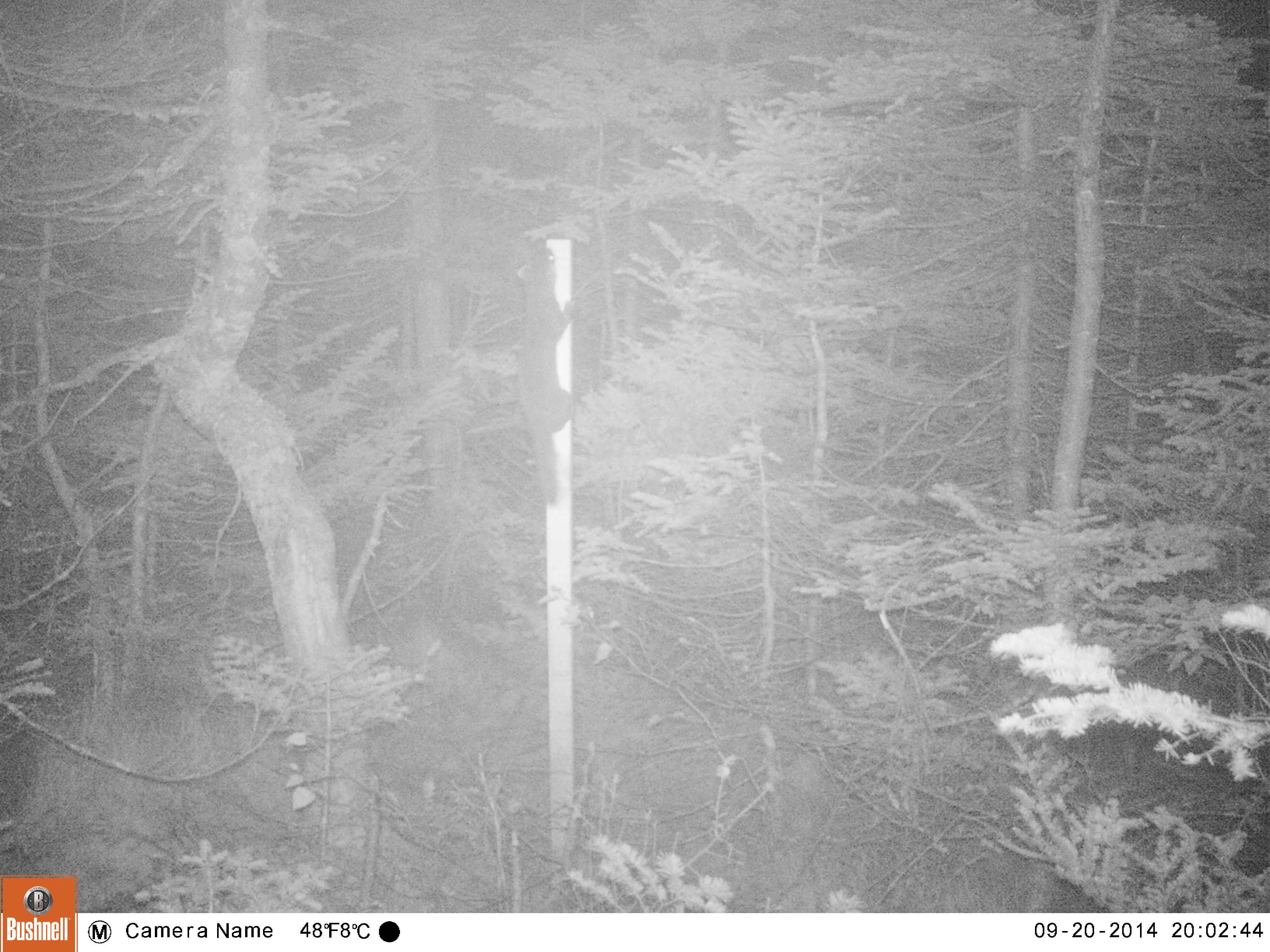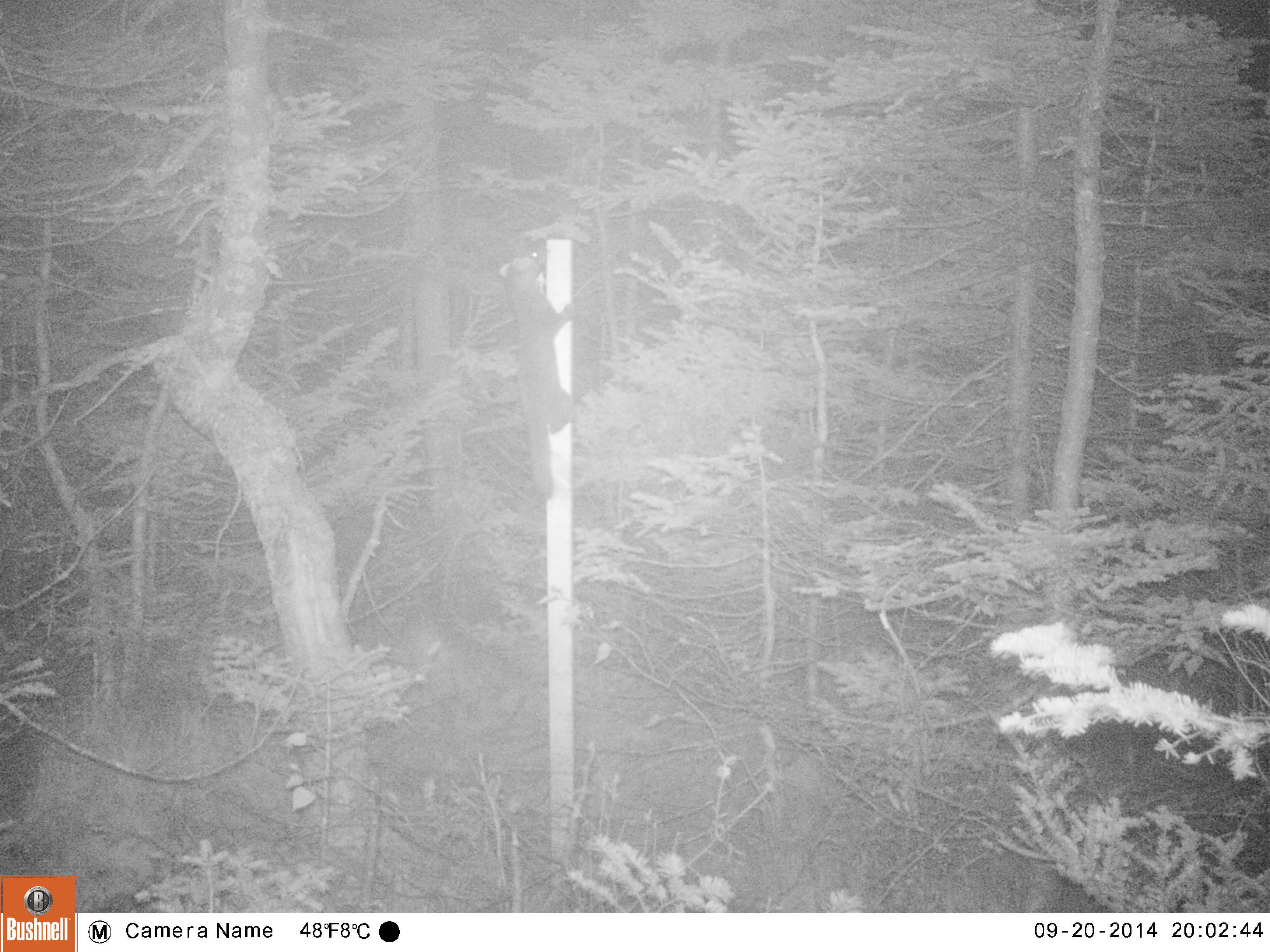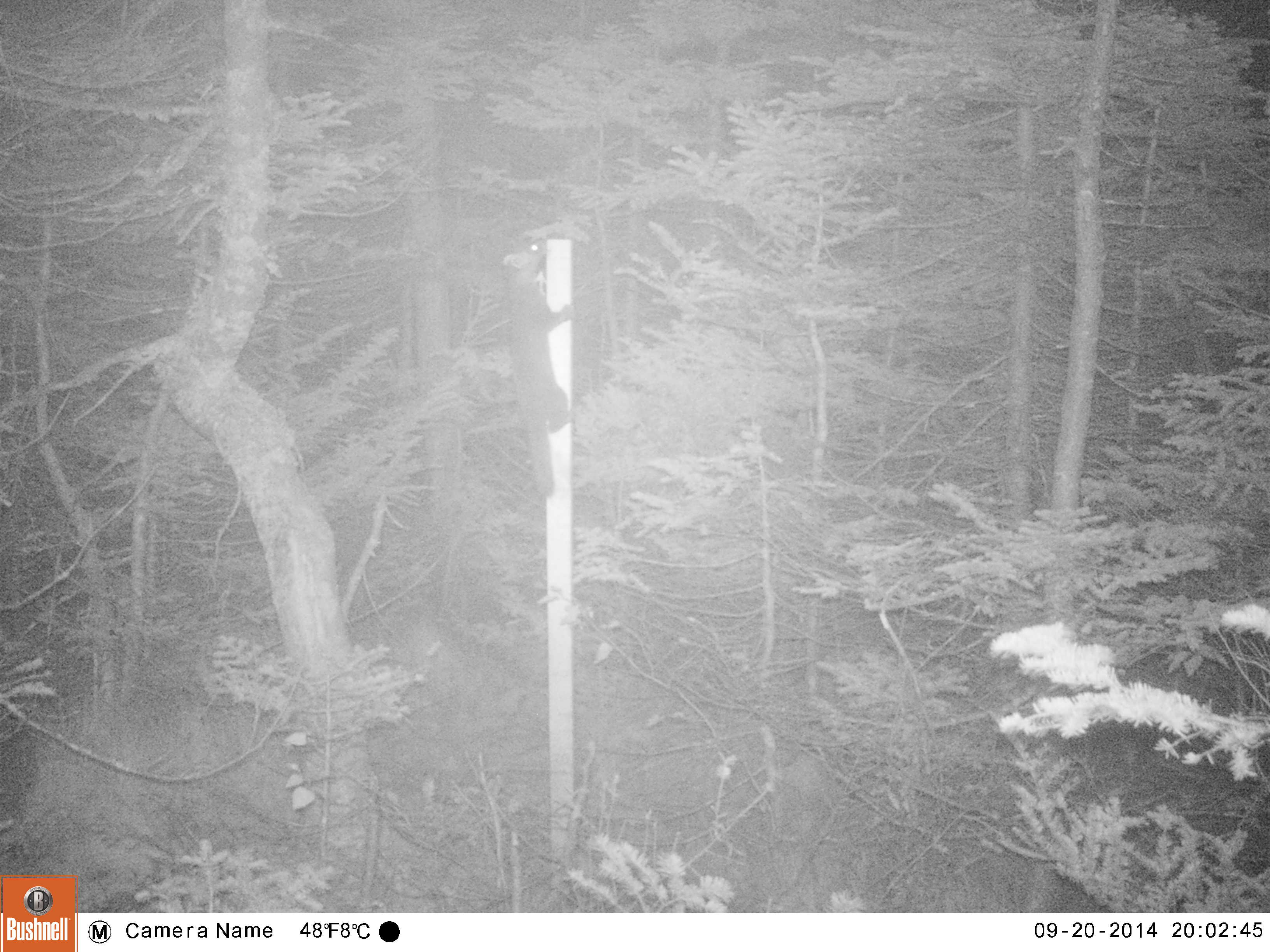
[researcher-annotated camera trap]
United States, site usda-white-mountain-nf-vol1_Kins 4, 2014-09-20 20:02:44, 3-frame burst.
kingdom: Animalia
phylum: Chordata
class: Mammalia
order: Carnivora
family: Mustelidae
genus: Martes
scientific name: Martes americana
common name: american marten